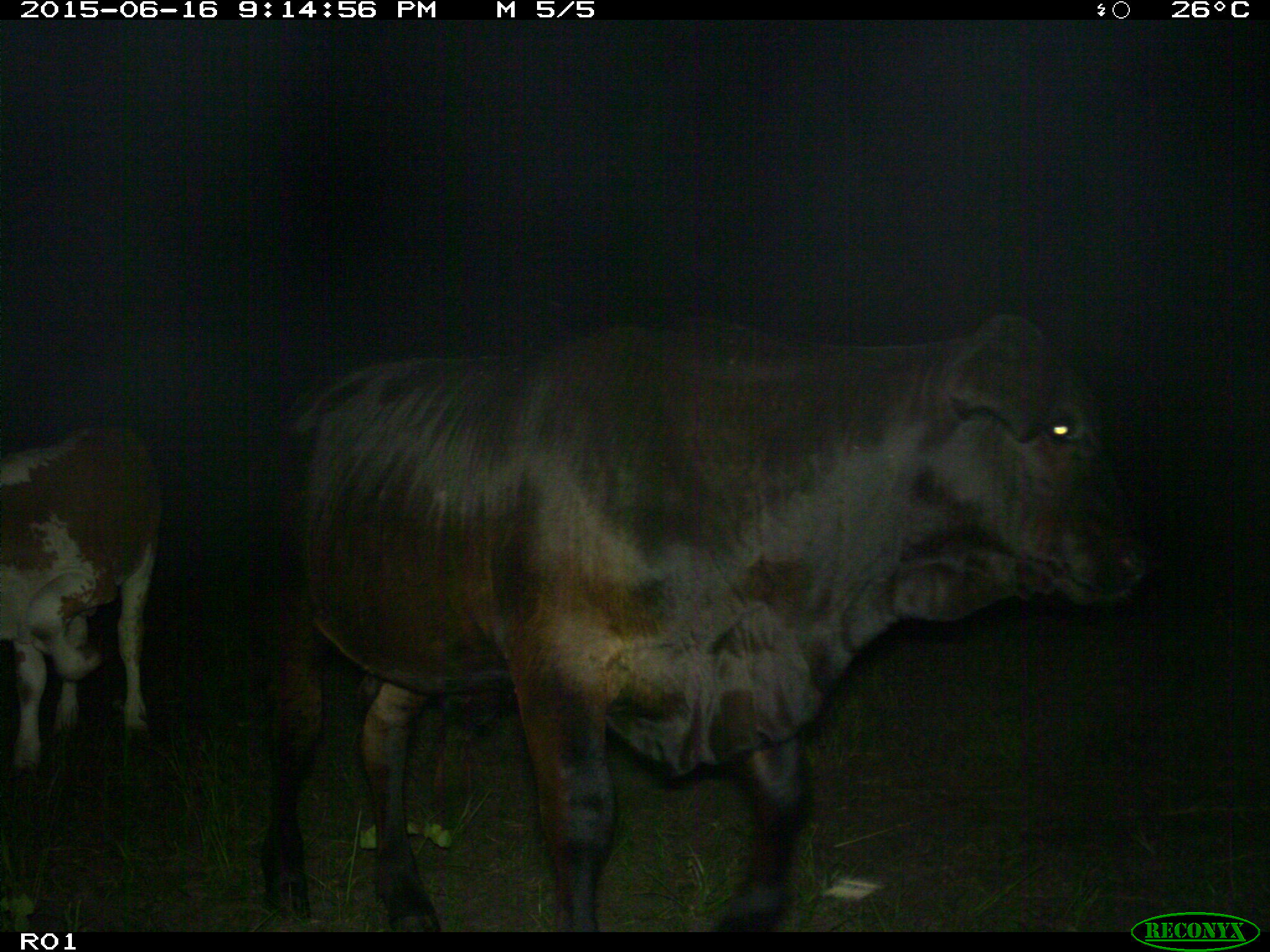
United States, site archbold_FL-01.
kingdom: Animalia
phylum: Chordata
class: Mammalia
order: Artiodactyla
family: Bovidae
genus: Bos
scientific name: Bos taurus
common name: domestic cow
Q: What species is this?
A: Bos taurus (domestic cow).